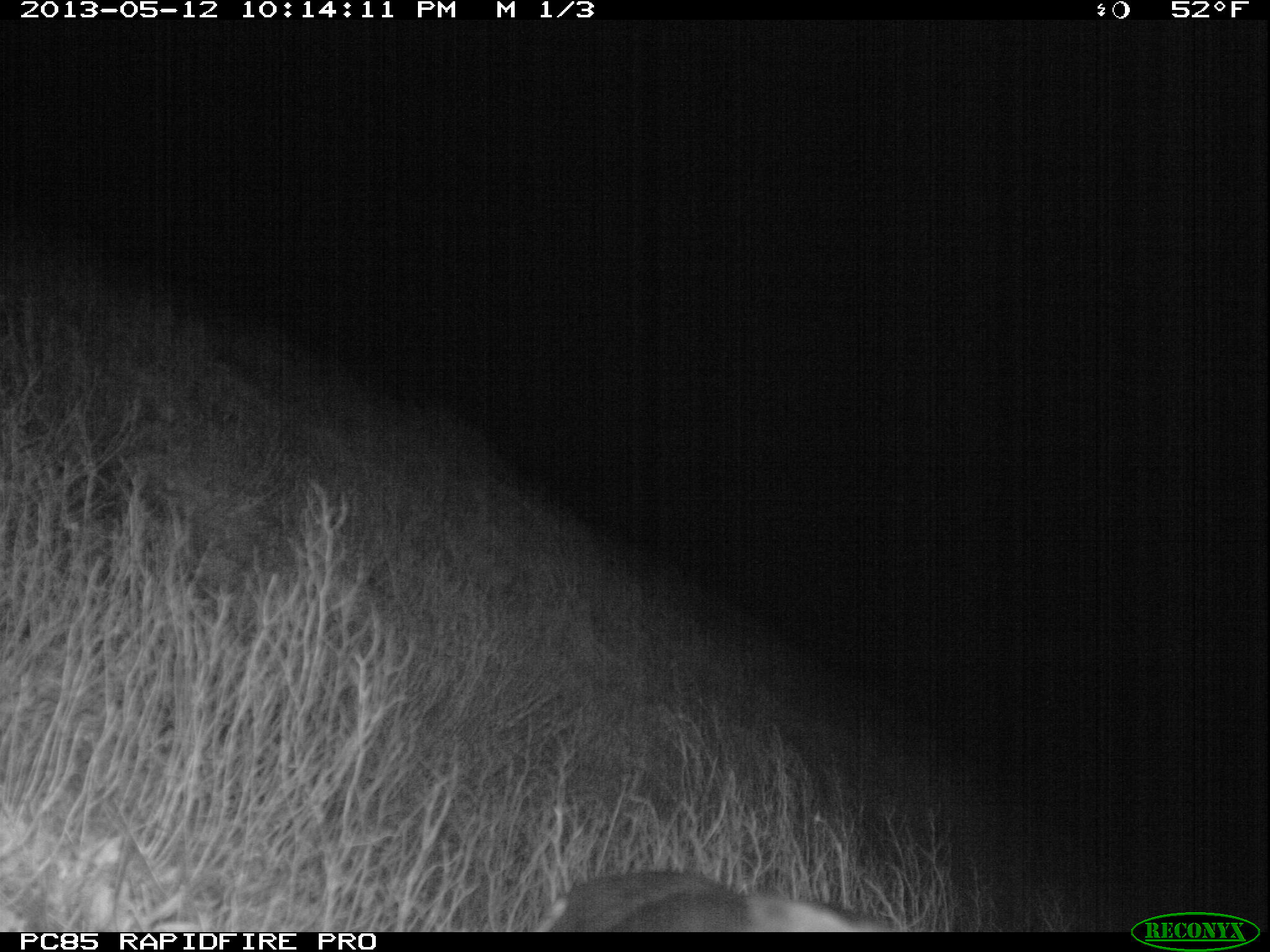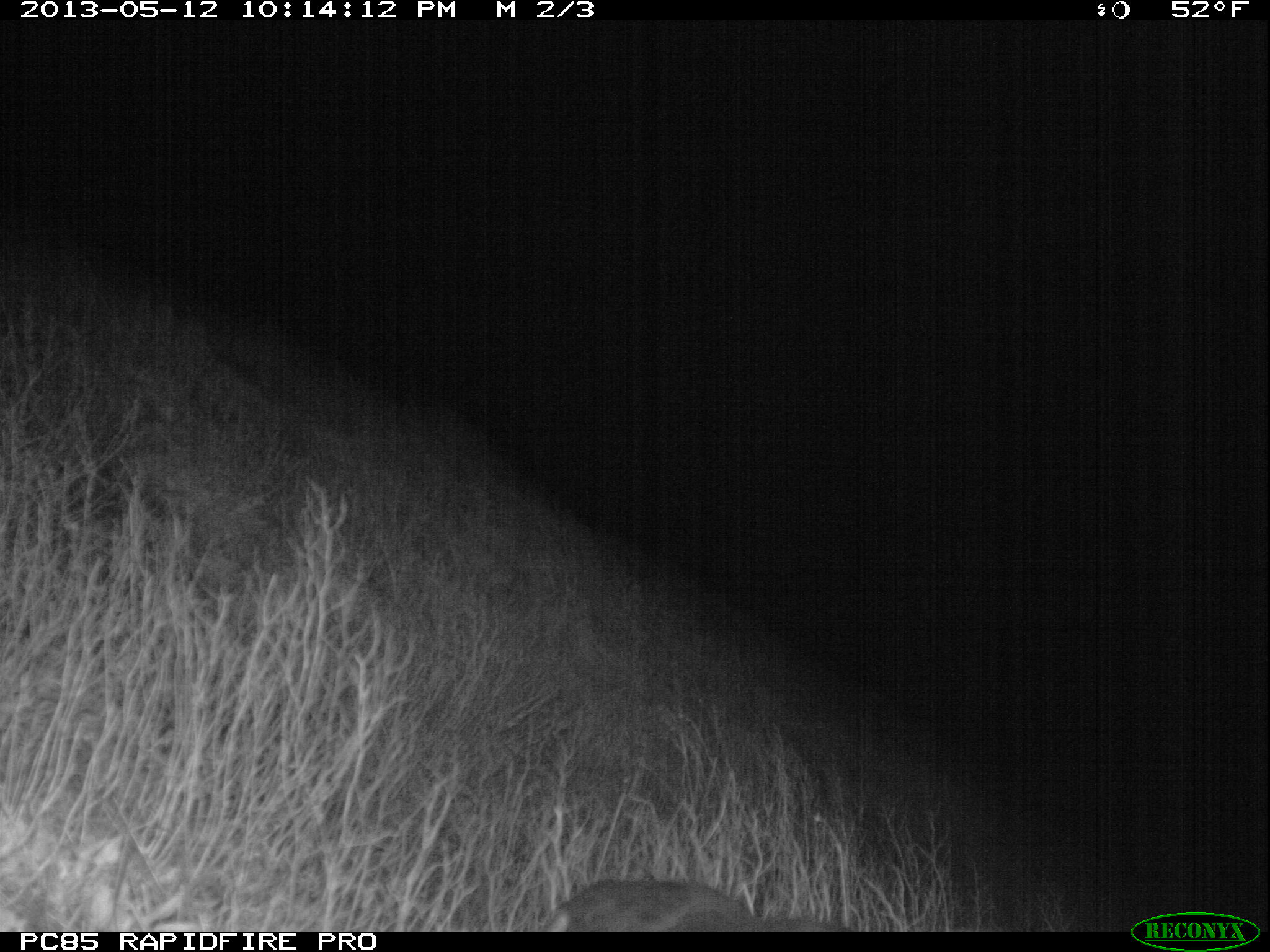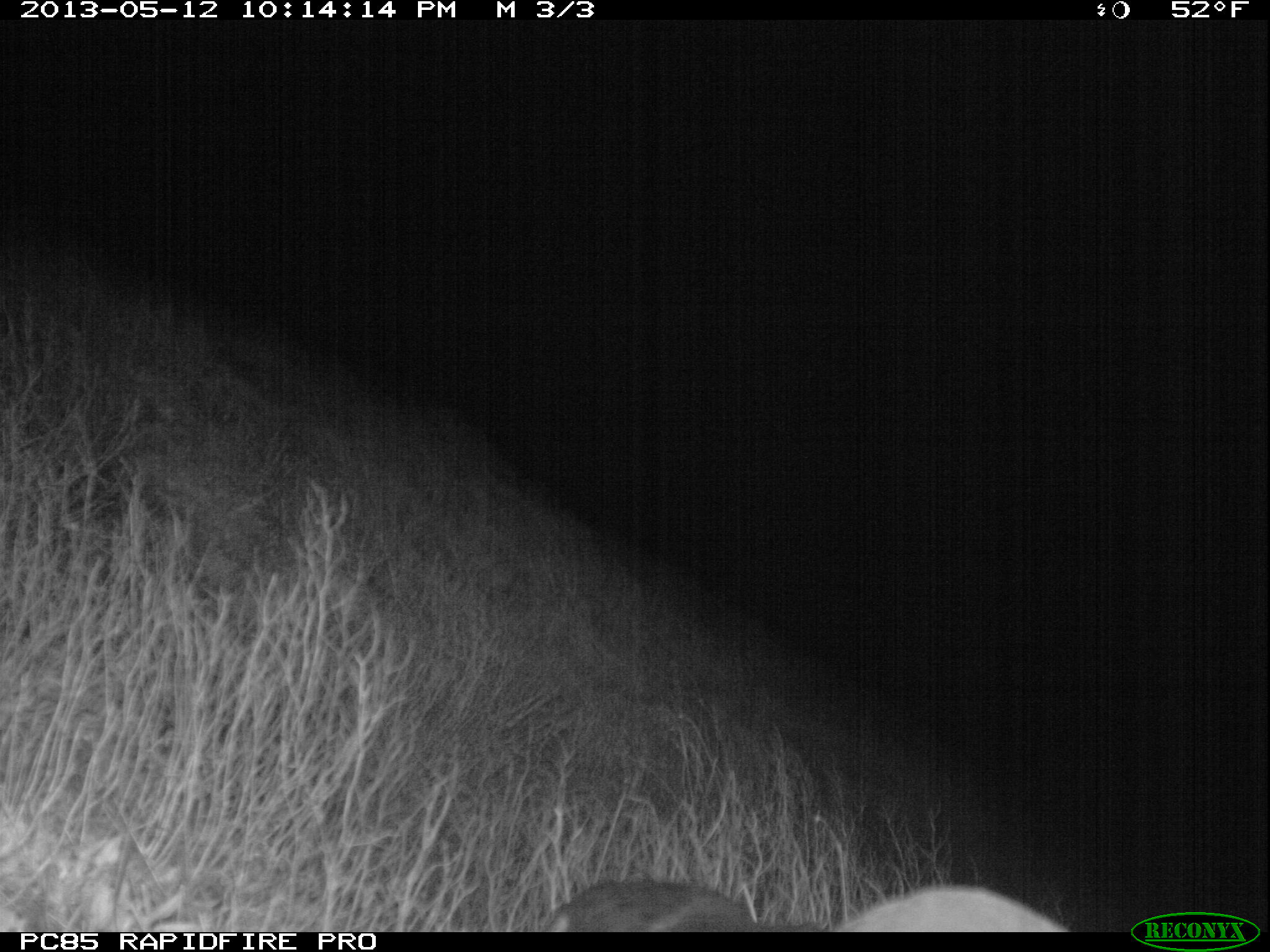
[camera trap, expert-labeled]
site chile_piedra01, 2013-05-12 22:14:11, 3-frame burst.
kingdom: Animalia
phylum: Chordata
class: Aves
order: Procellariiformes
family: Procellariidae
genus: Calonectris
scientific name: Calonectris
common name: shearwater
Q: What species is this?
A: Shearwater (Calonectris).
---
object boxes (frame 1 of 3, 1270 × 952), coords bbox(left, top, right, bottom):
shearwater: bbox(537, 868, 912, 933)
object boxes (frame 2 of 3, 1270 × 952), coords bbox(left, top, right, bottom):
shearwater: bbox(543, 876, 773, 930)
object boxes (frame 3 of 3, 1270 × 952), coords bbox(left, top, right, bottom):
shearwater: bbox(537, 873, 1077, 932)